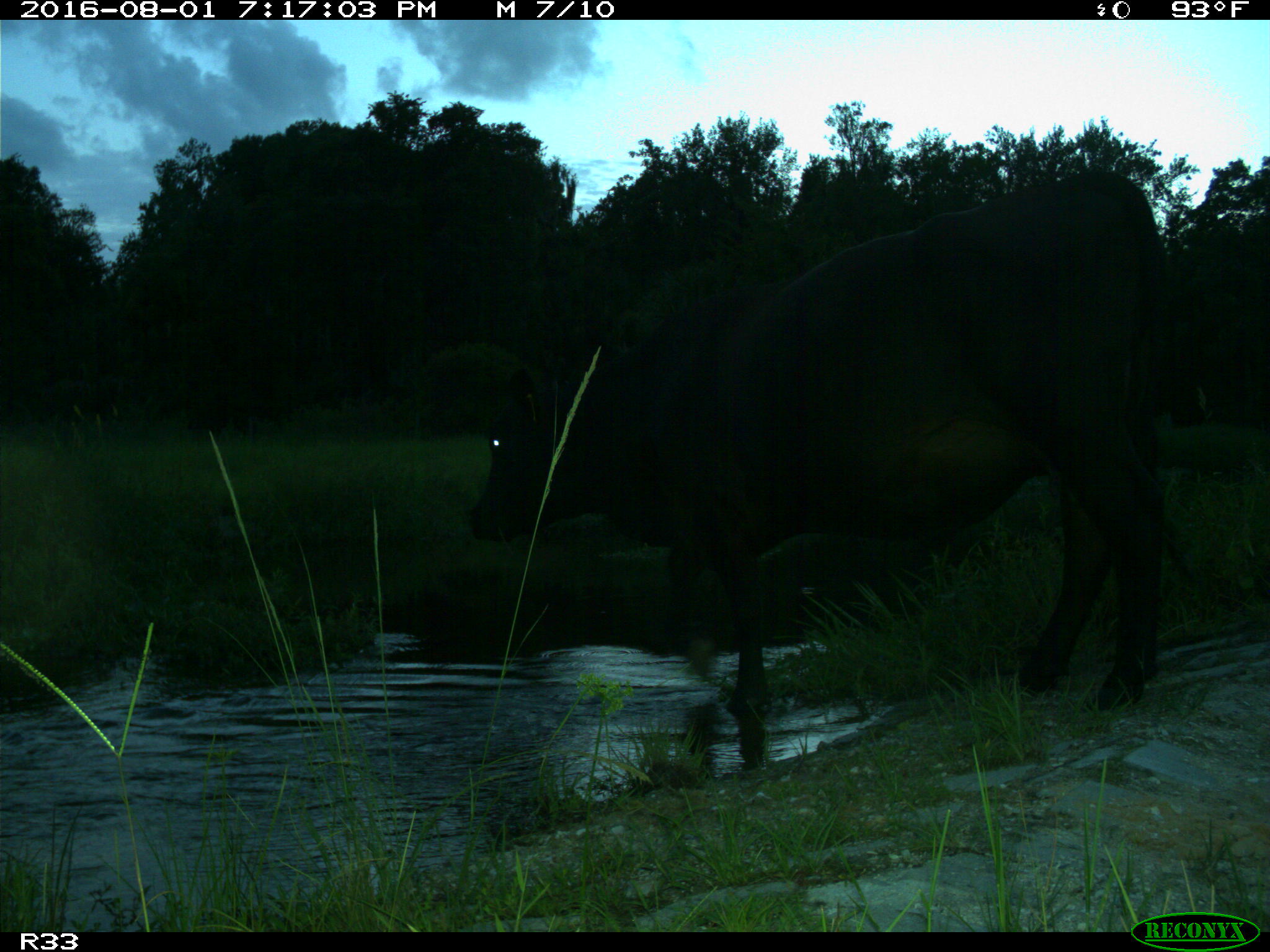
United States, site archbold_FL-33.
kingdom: Animalia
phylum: Chordata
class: Mammalia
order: Artiodactyla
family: Bovidae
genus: Bos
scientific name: Bos taurus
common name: domestic cow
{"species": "Bos taurus (domestic cow)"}